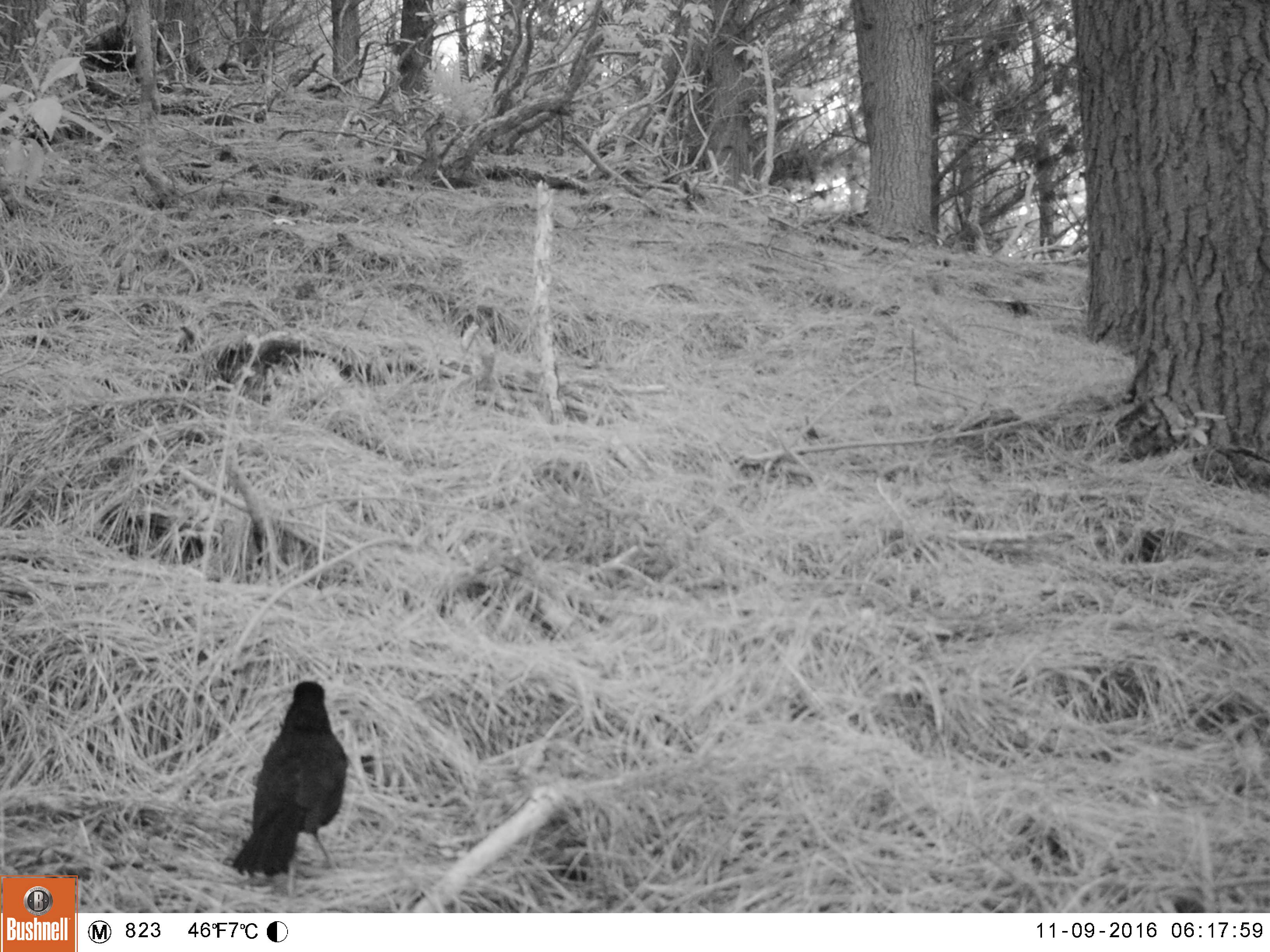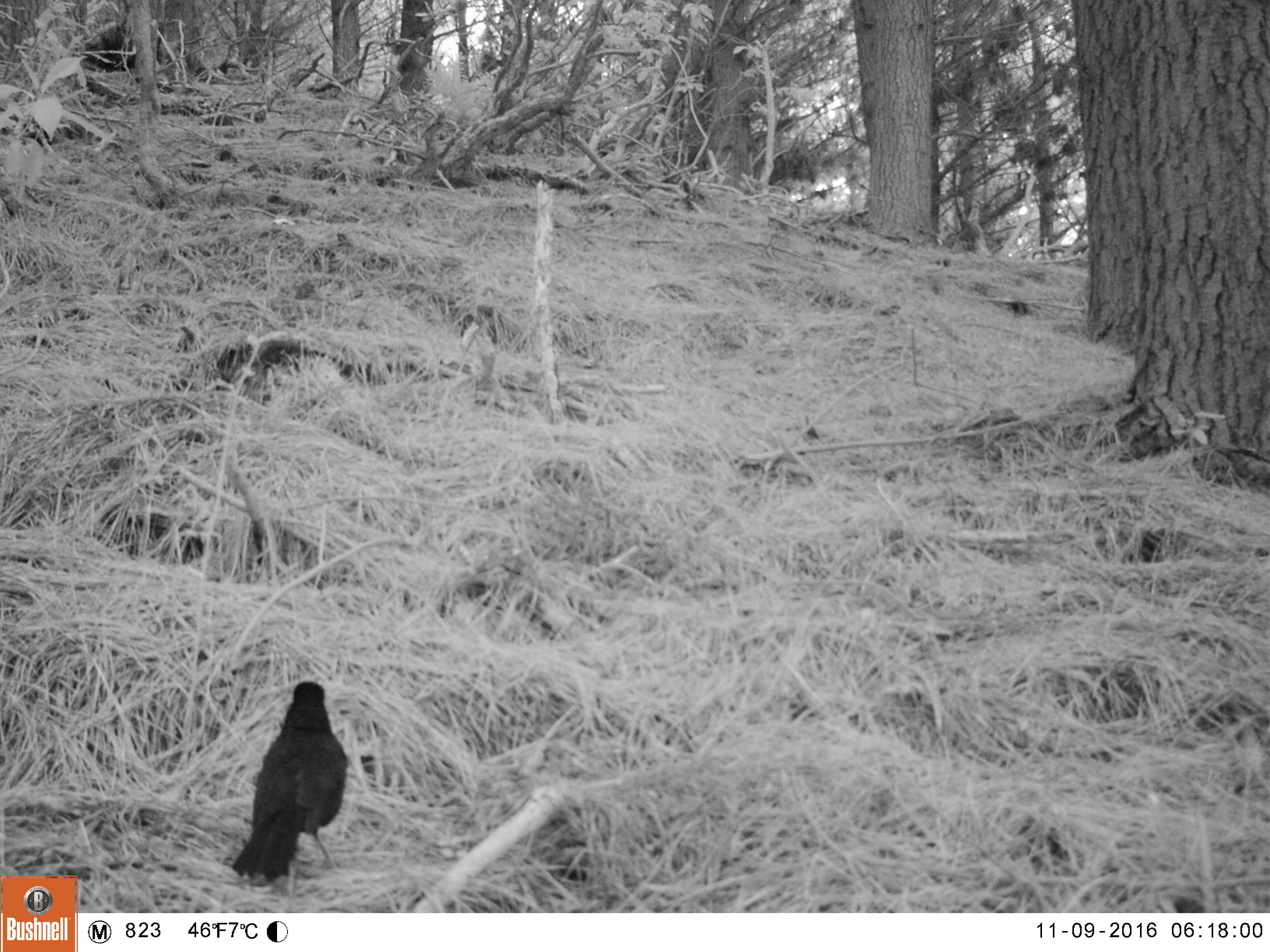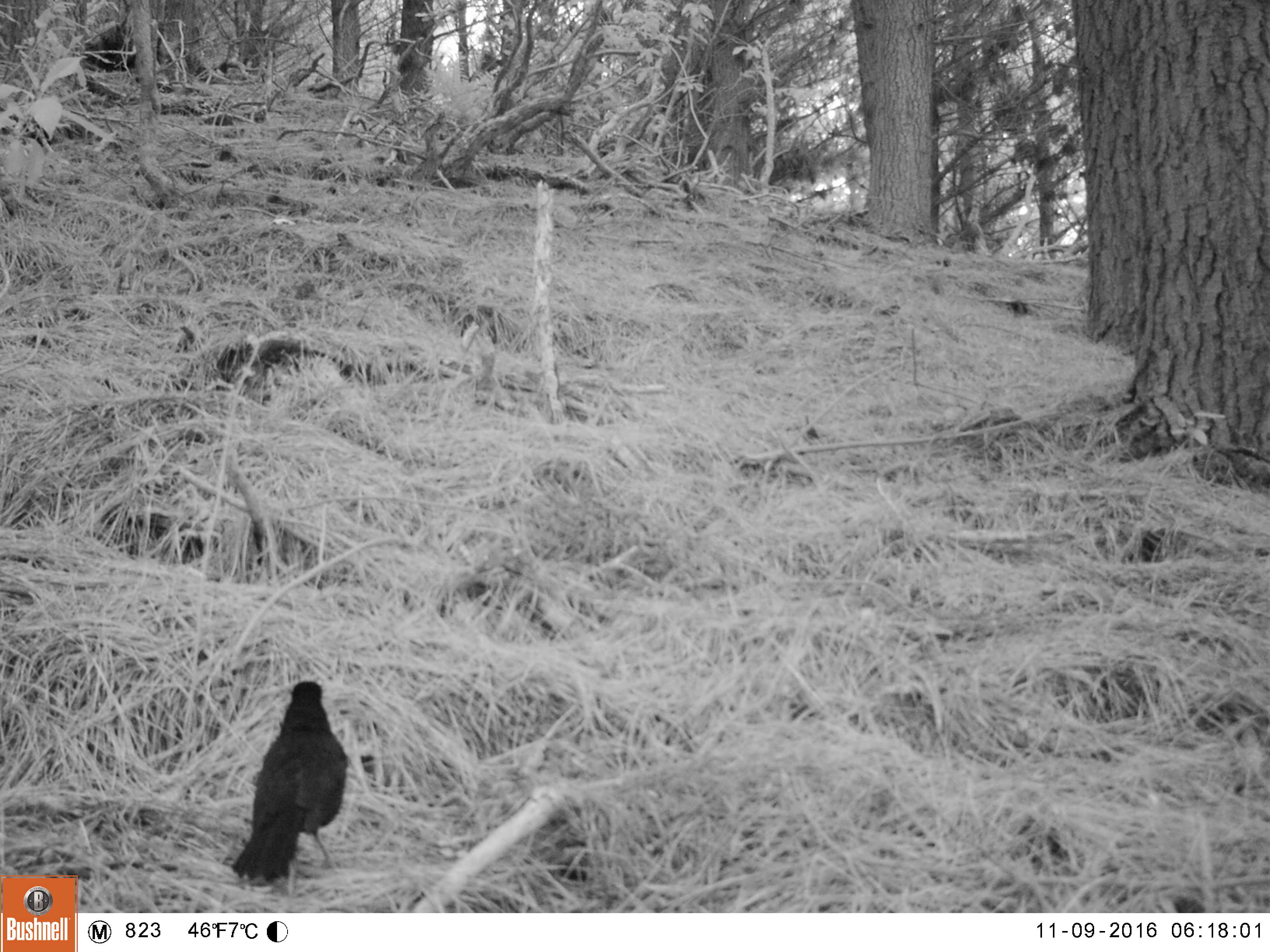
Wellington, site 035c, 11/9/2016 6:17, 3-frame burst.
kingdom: Animalia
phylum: Chordata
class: Aves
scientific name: Aves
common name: bird